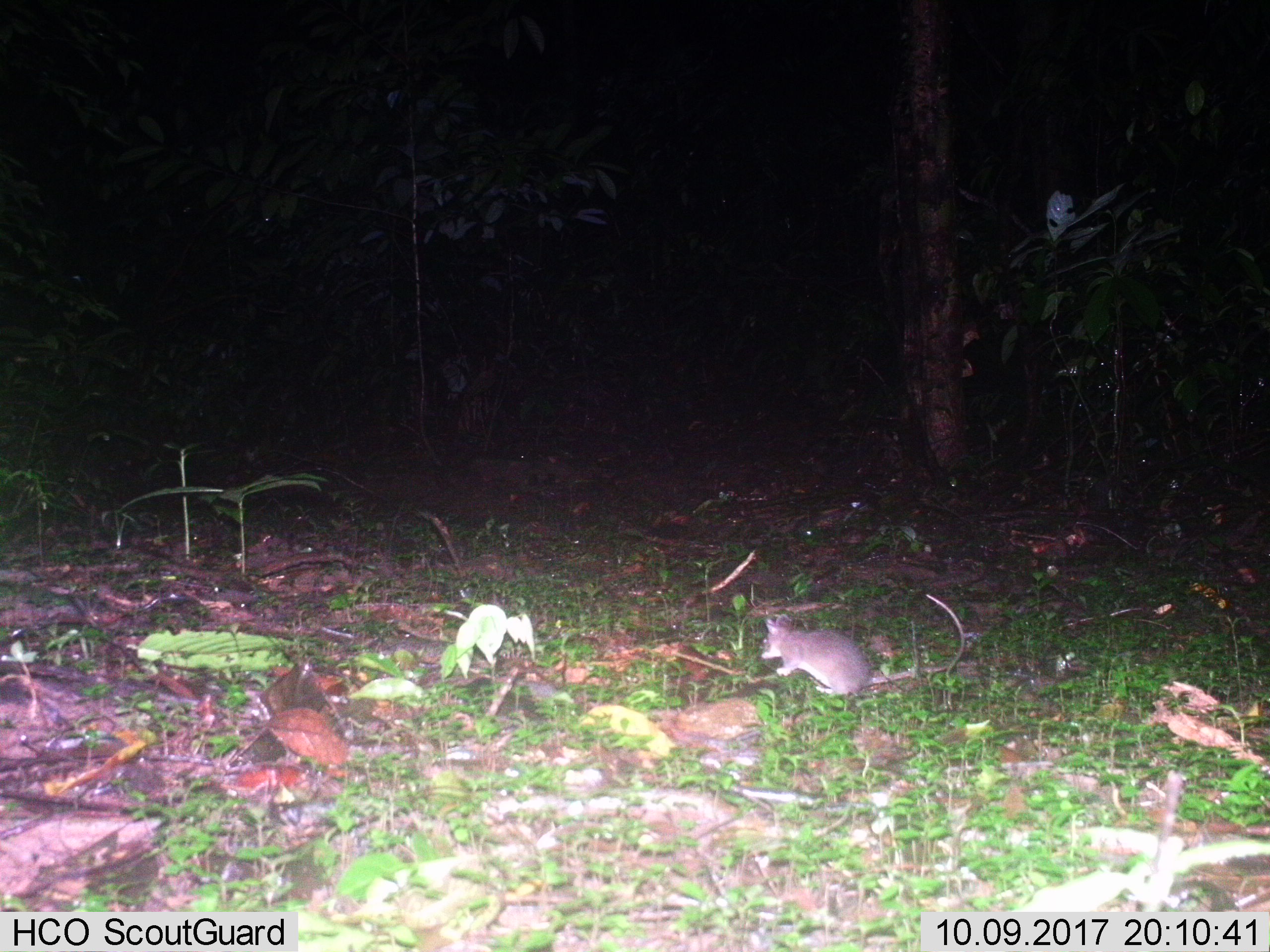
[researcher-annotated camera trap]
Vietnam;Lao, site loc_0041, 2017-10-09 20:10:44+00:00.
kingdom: Animalia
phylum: Chordata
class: Mammalia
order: Rodentia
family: Muridae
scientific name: Muridae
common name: old-world mice and rats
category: unidentified murid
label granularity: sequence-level